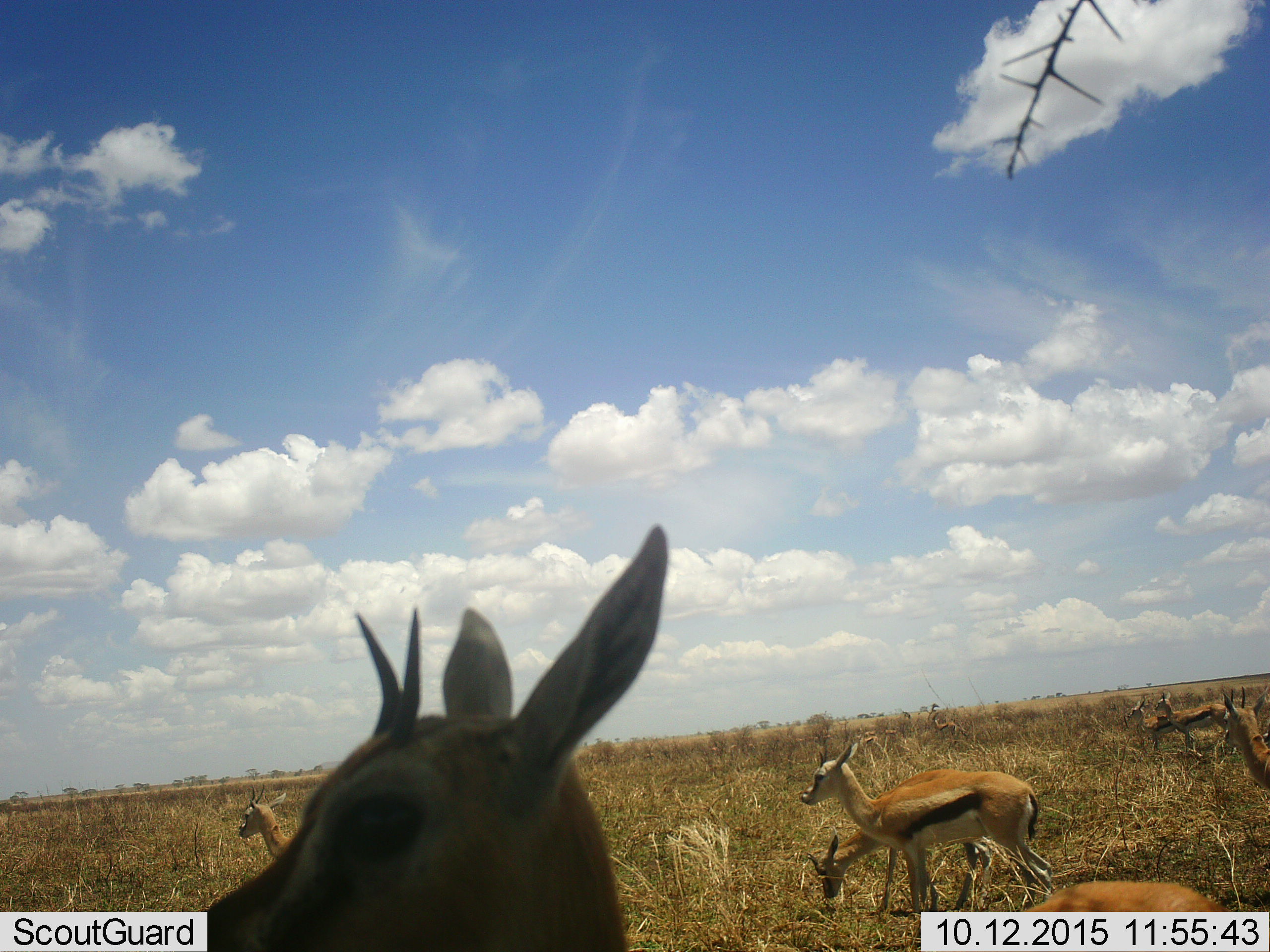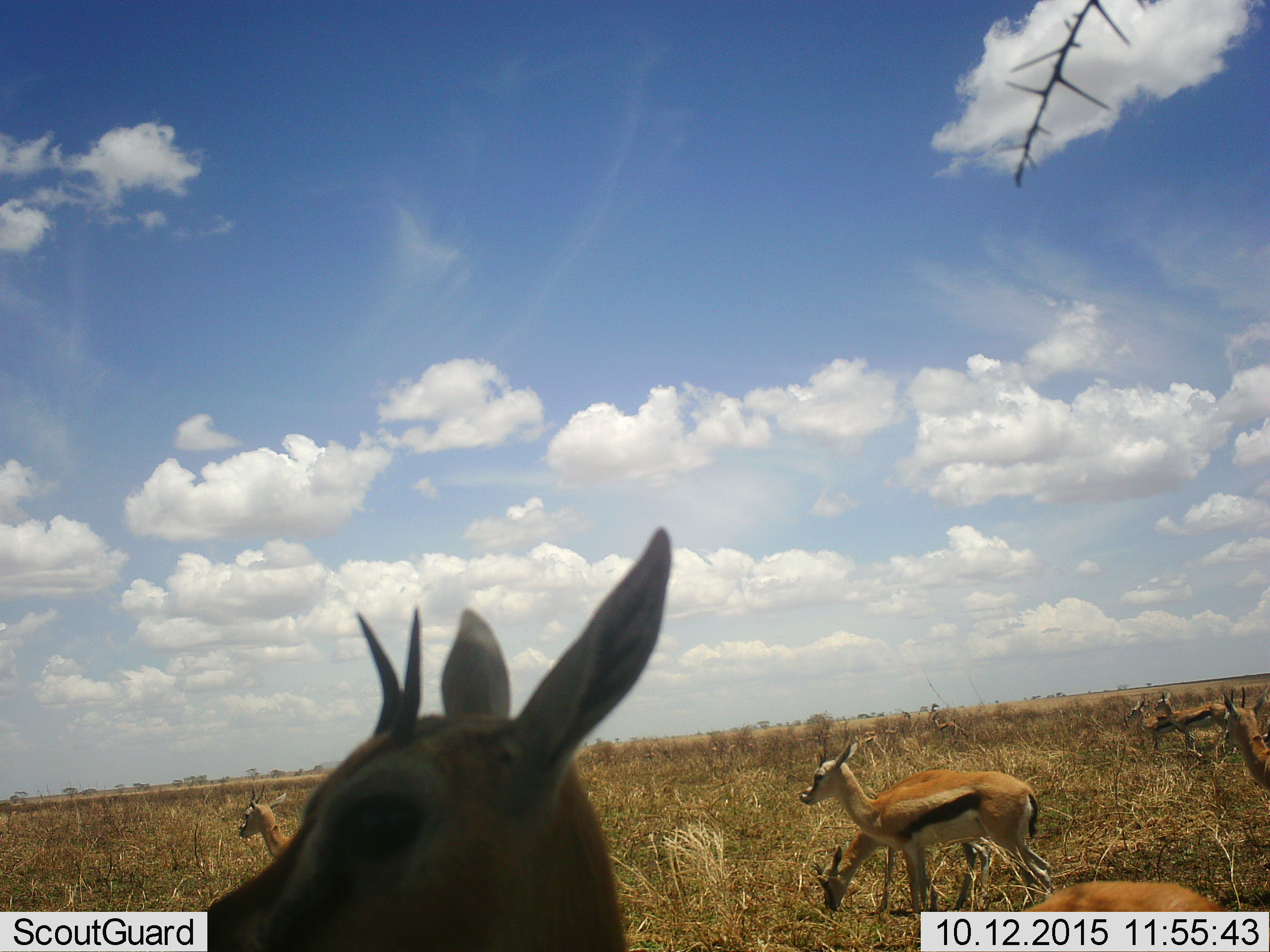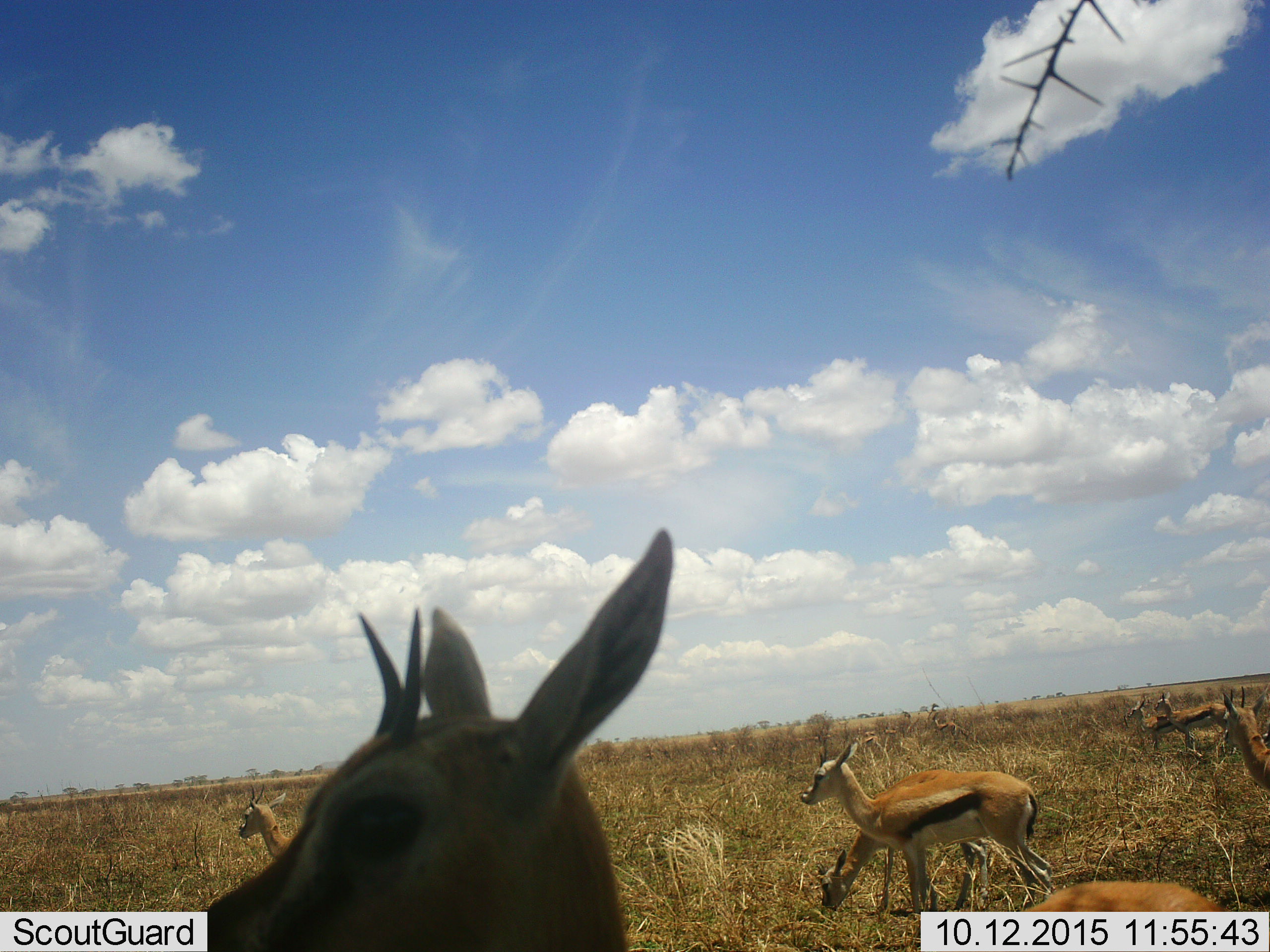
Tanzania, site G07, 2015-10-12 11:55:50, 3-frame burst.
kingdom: Animalia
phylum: Chordata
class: Mammalia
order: Artiodactyla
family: Bovidae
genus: Eudorcas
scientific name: Eudorcas thomsonii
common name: thomson's gazelle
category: gazellethomsons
Gazellethomsons (thomson's gazelle) (Eudorcas thomsonii), count 9. Behavior (volunteer vote fractions): standing 100%, resting 33%, moving 22%, interacting 11%. Young present (vote fraction): 44%. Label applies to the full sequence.